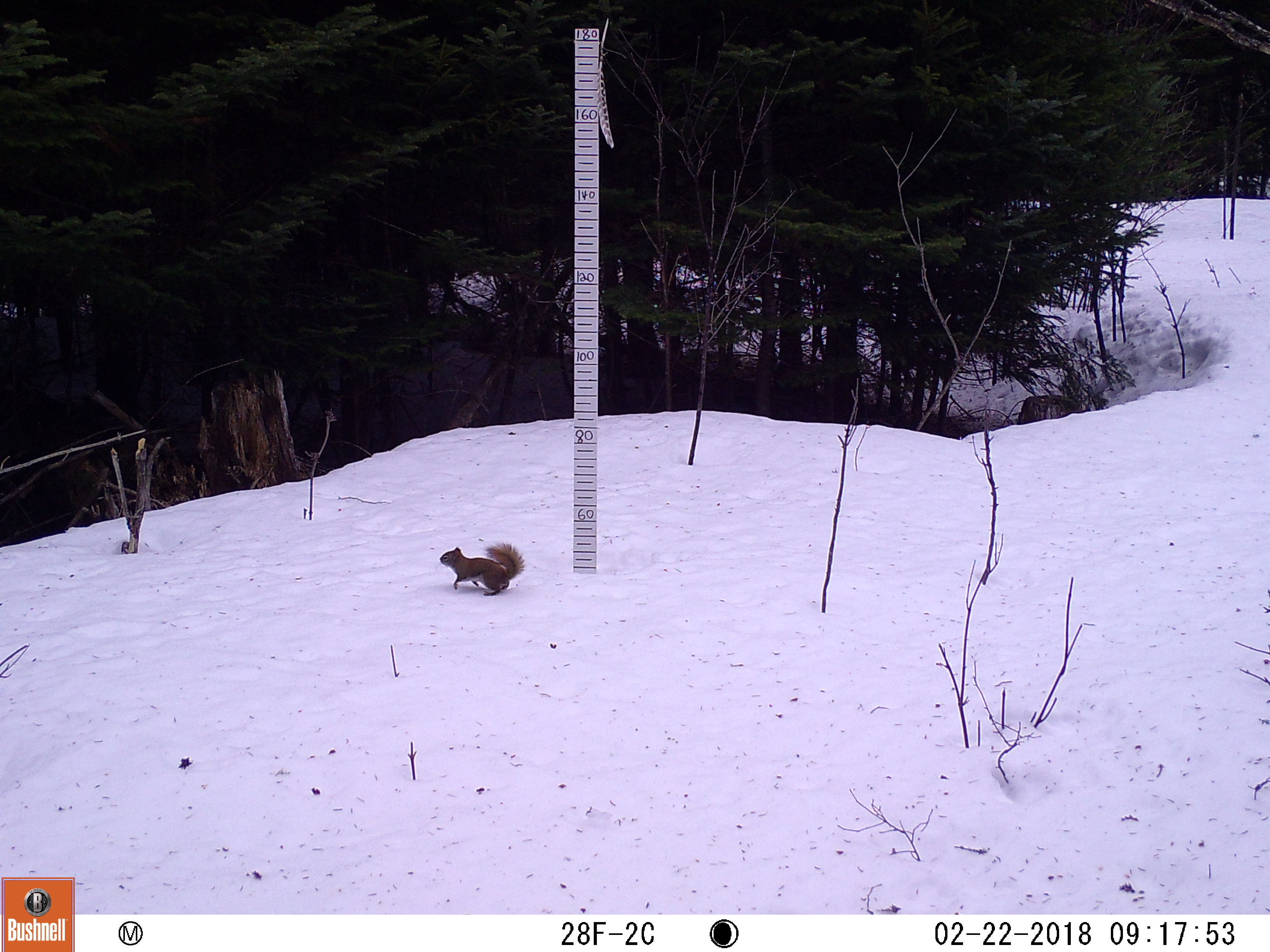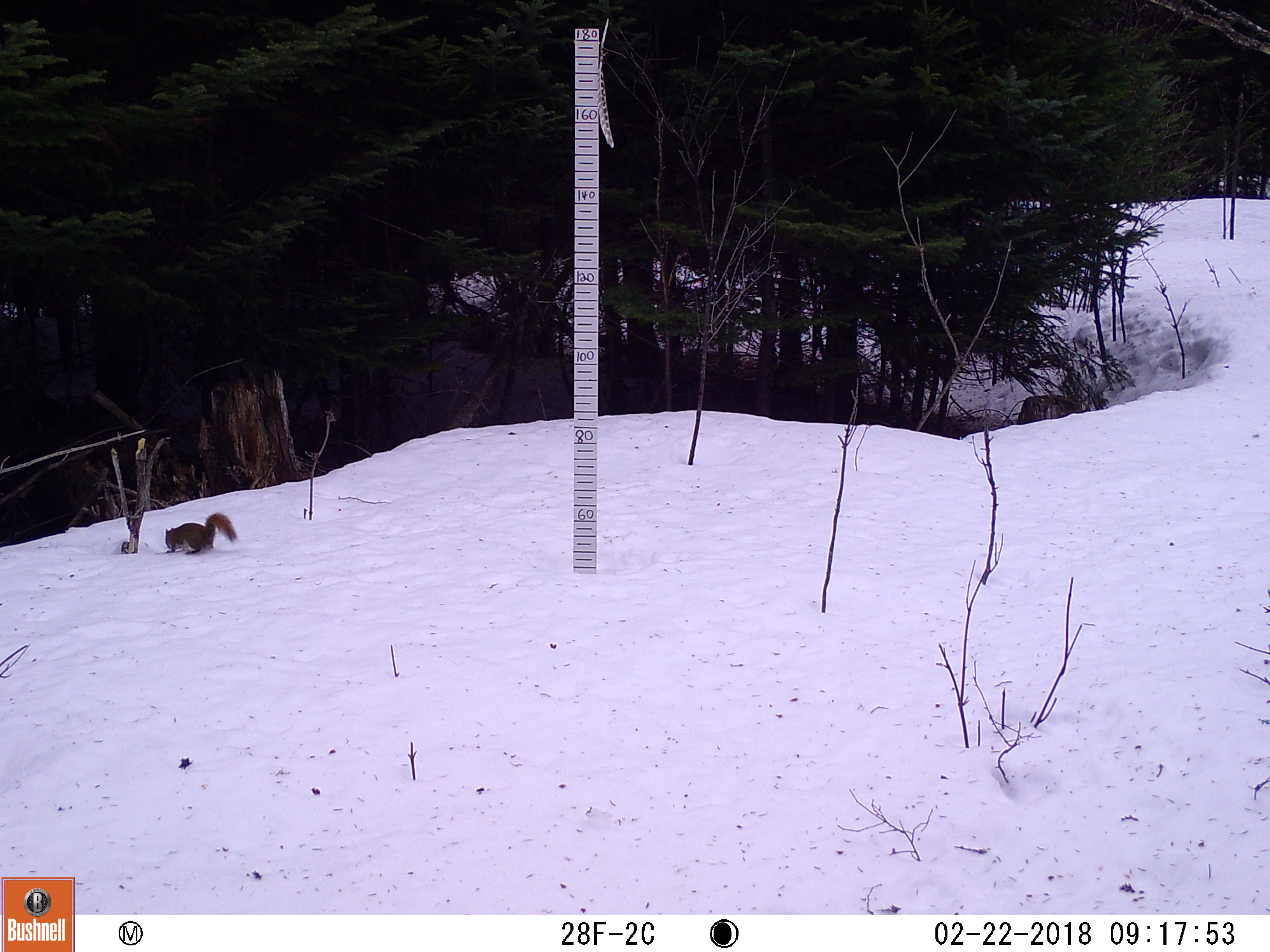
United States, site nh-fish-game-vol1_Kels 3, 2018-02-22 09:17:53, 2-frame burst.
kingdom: Animalia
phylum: Chordata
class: Mammalia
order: Rodentia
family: Sciuridae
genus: Tamiasciurus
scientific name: Tamiasciurus hudsonicus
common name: red squirrel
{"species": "red squirrel (Tamiasciurus hudsonicus)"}